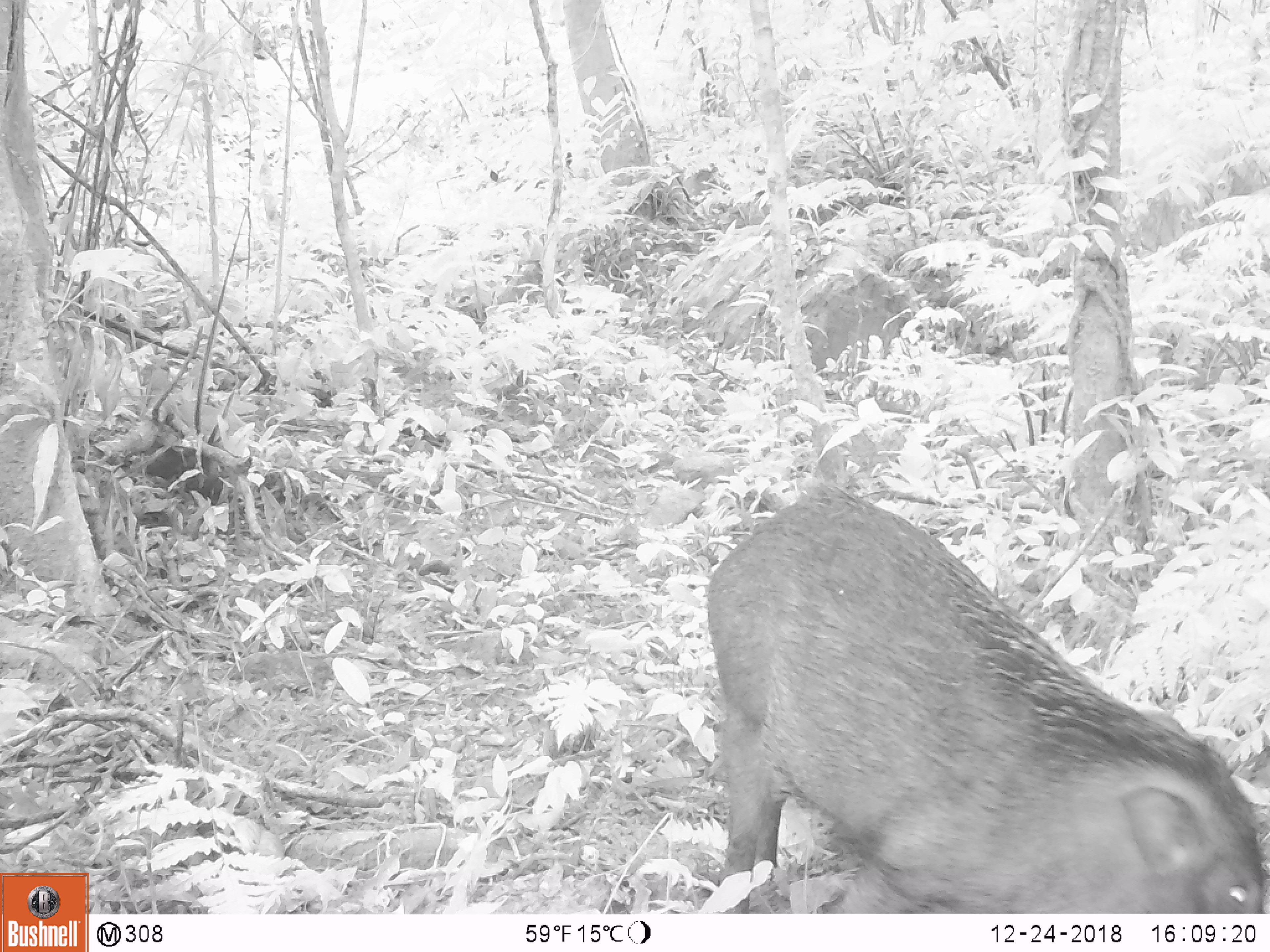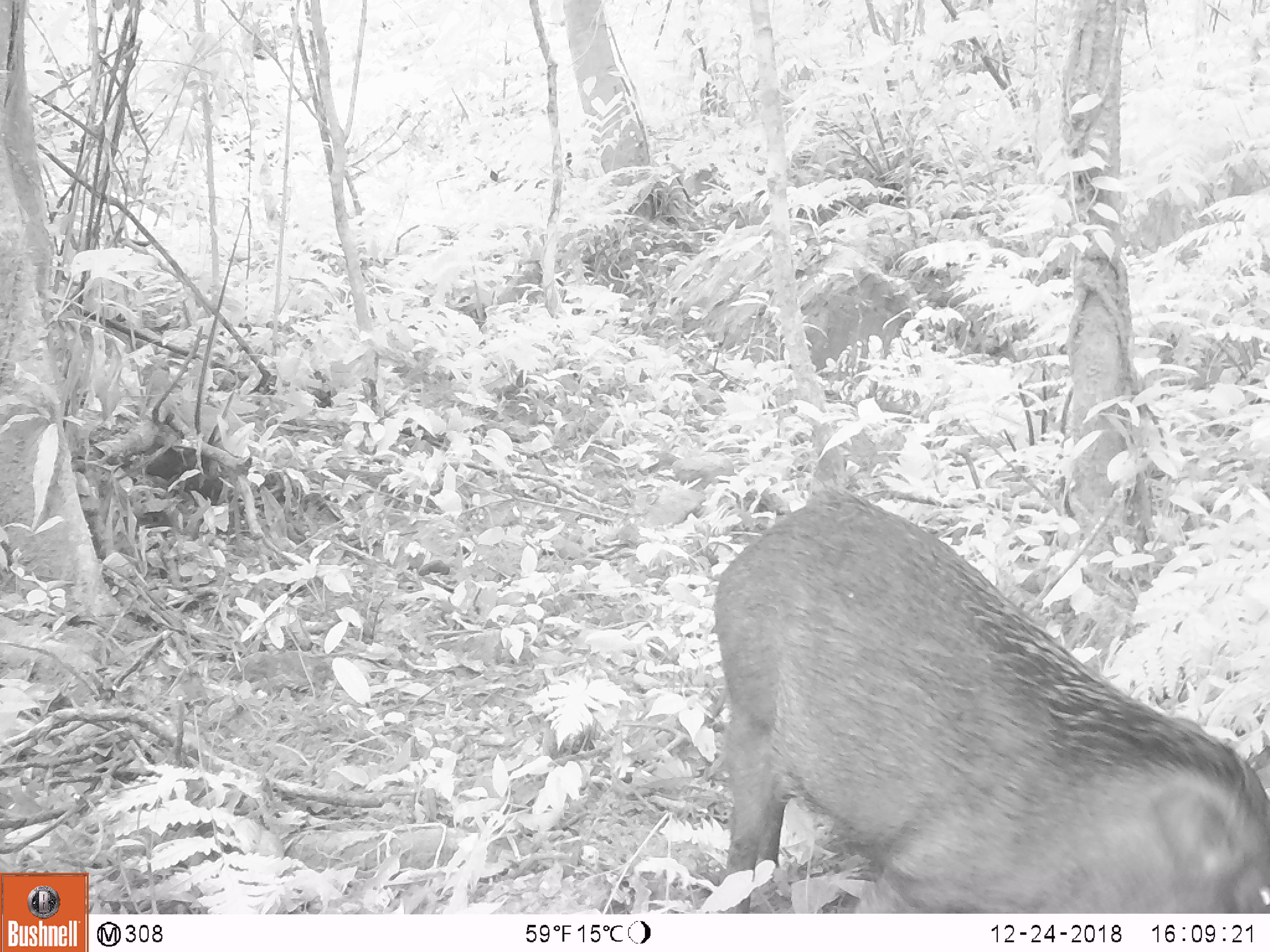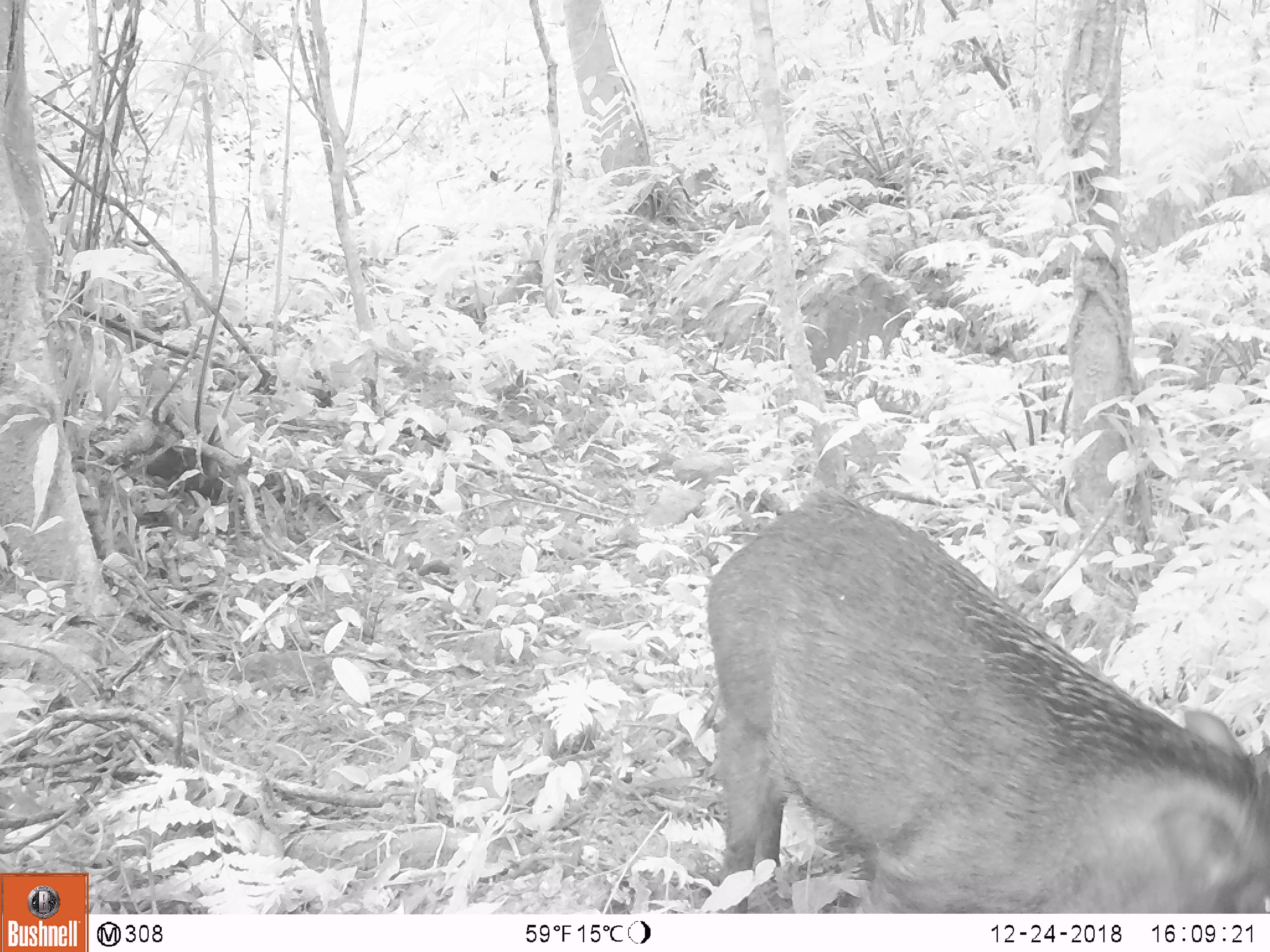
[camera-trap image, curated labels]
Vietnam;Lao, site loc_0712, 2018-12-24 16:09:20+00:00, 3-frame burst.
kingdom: Animalia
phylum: Chordata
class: Mammalia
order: Artiodactyla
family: Suidae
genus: Sus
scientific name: Sus scrofa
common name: eurasian wild pig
Eurasian wild pig (Sus scrofa). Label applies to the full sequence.